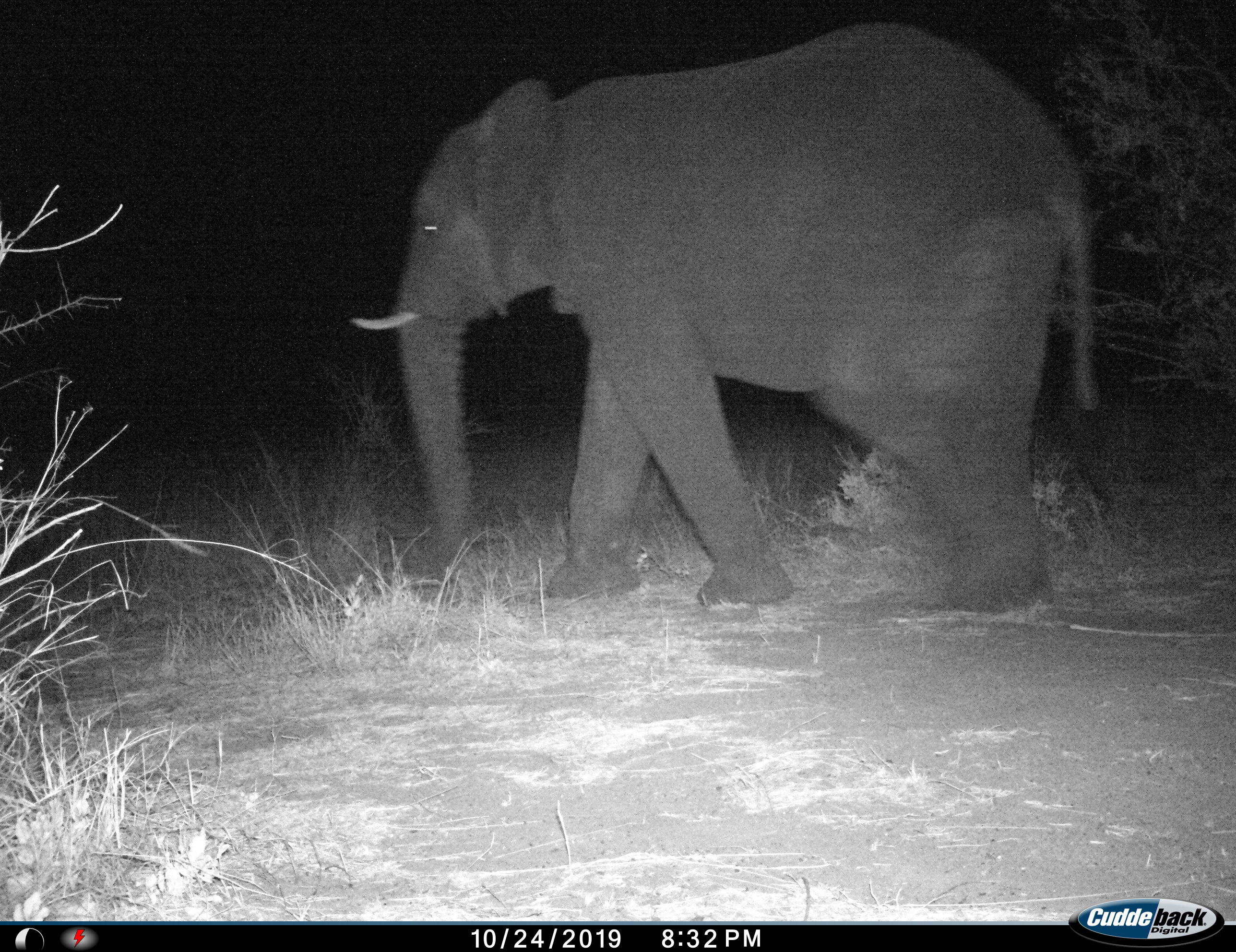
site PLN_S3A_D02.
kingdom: Animalia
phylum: Chordata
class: Mammalia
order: Proboscidea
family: Elephantidae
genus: Loxodonta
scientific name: Loxodonta africana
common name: african bush elephant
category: elephant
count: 1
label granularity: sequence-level